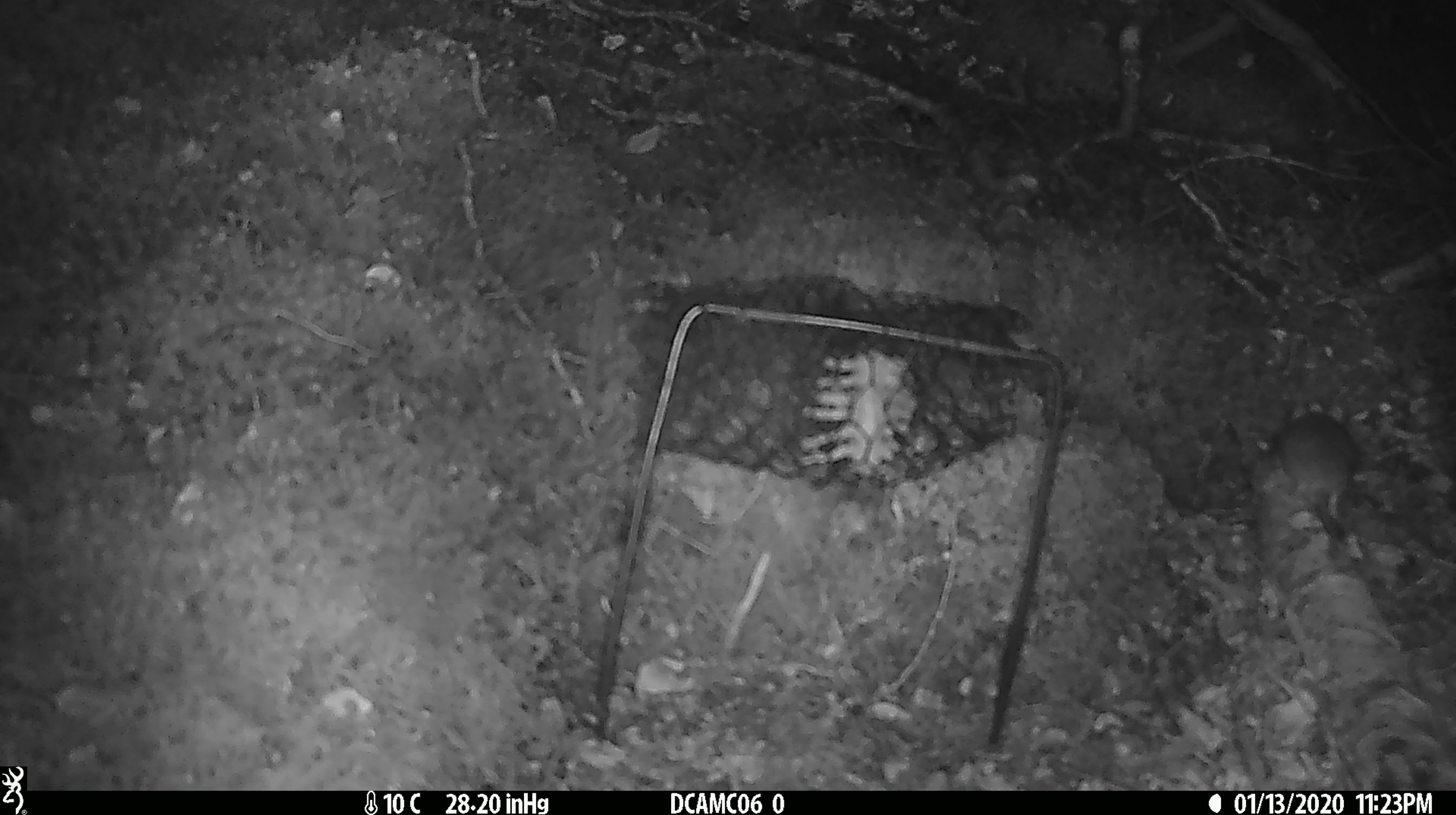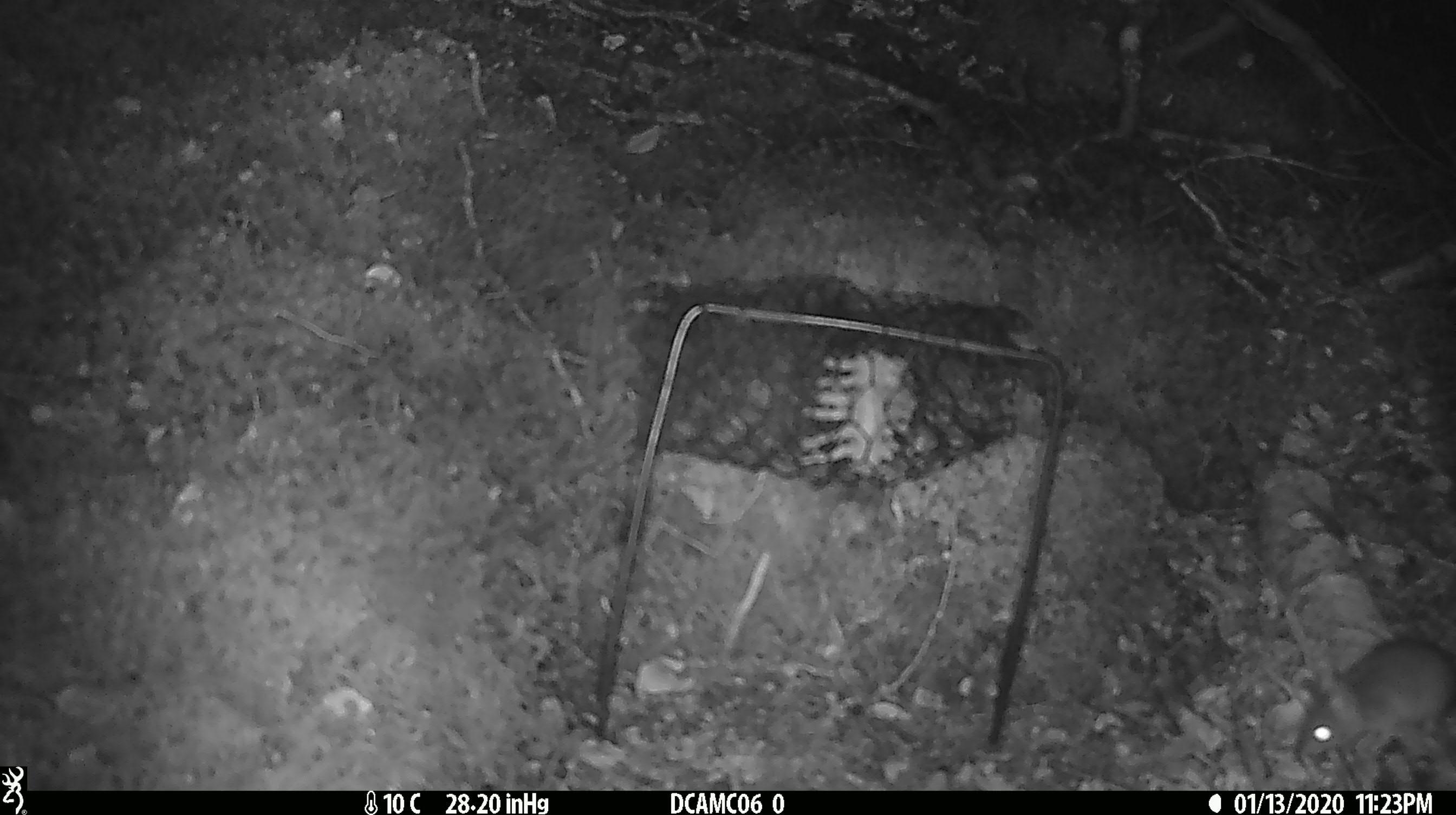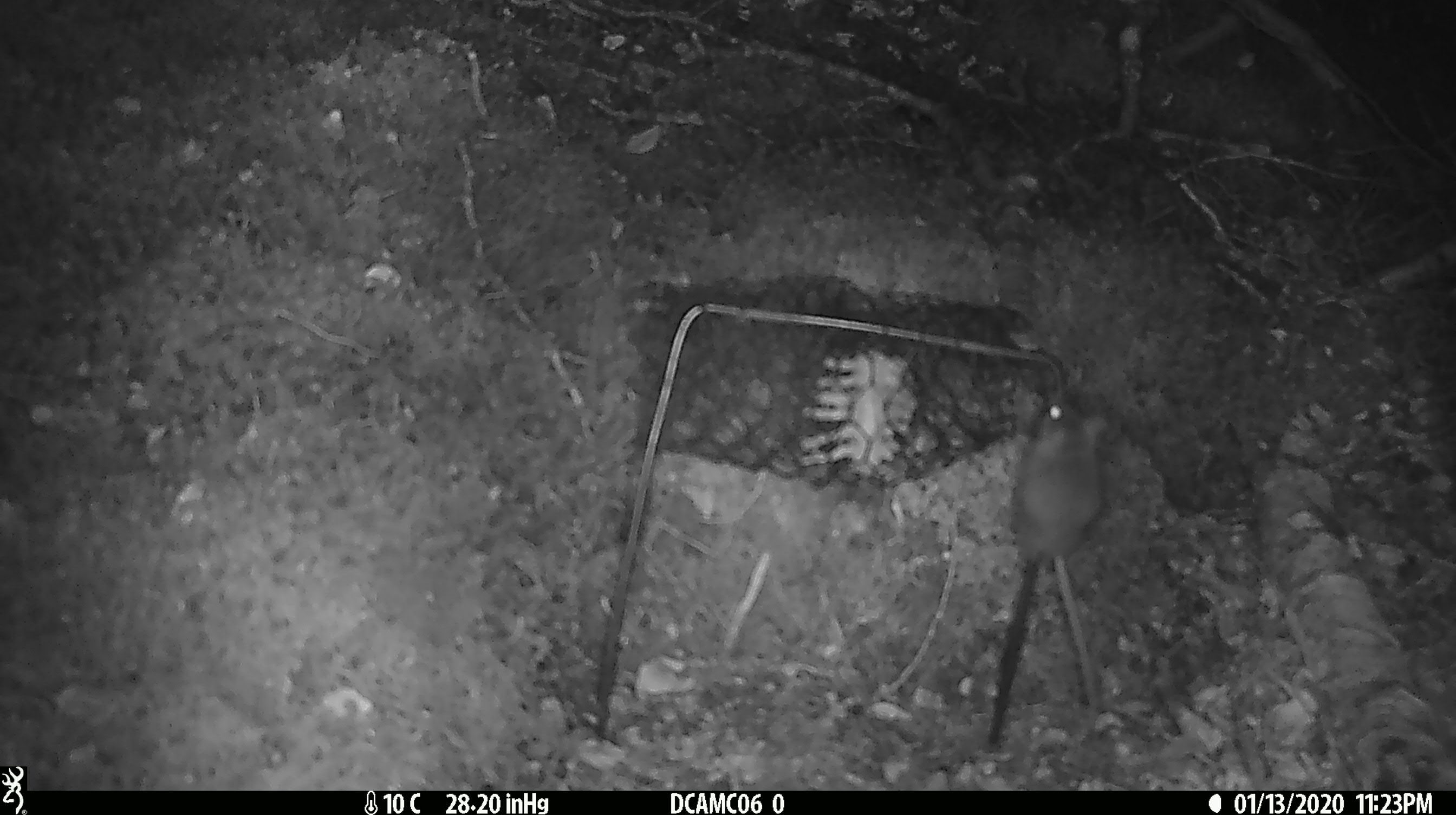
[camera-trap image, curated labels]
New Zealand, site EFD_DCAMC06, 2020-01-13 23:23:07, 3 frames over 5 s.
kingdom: Animalia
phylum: Chordata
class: Mammalia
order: Rodentia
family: Muridae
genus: Mus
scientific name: Mus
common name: mouse